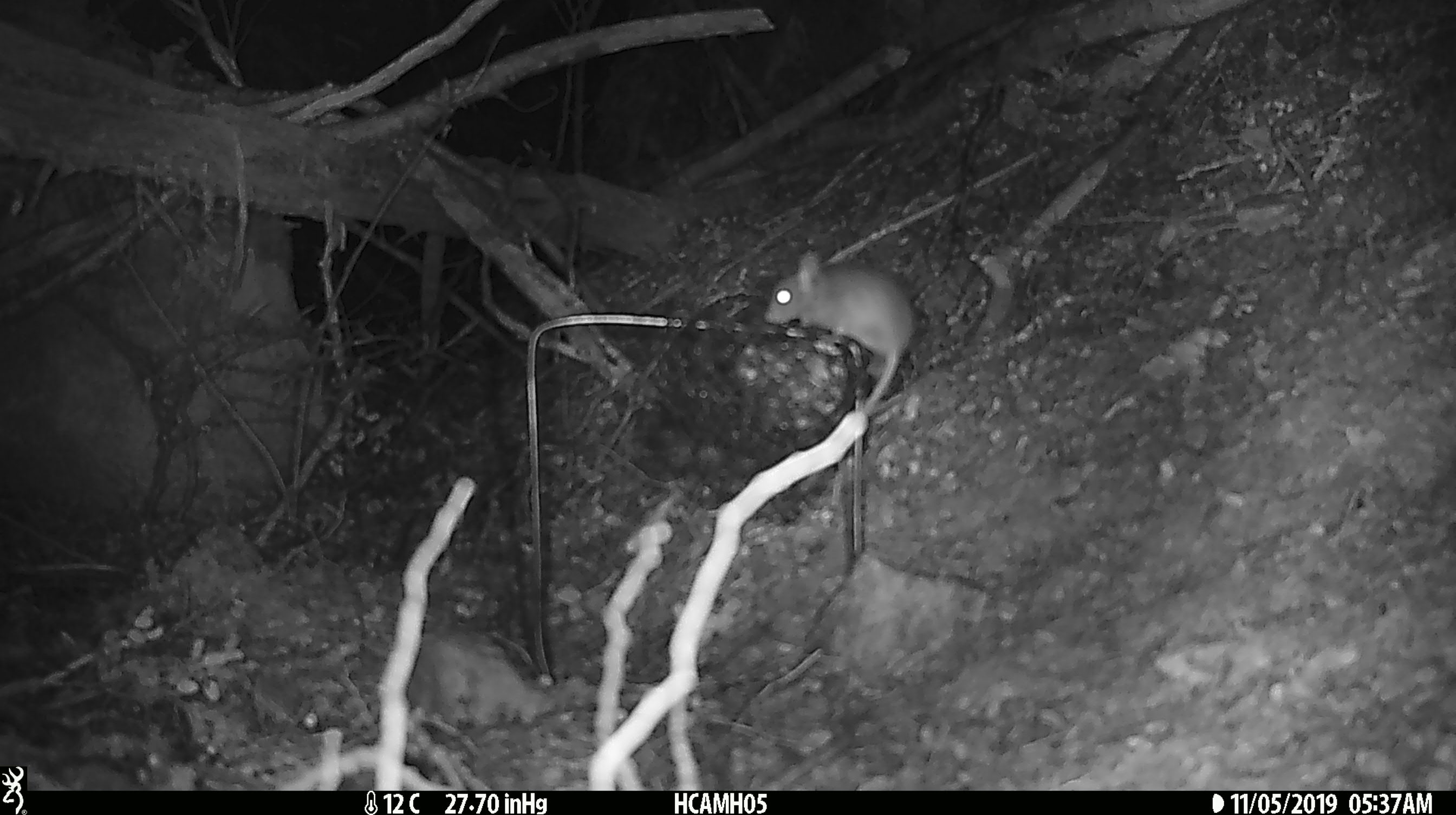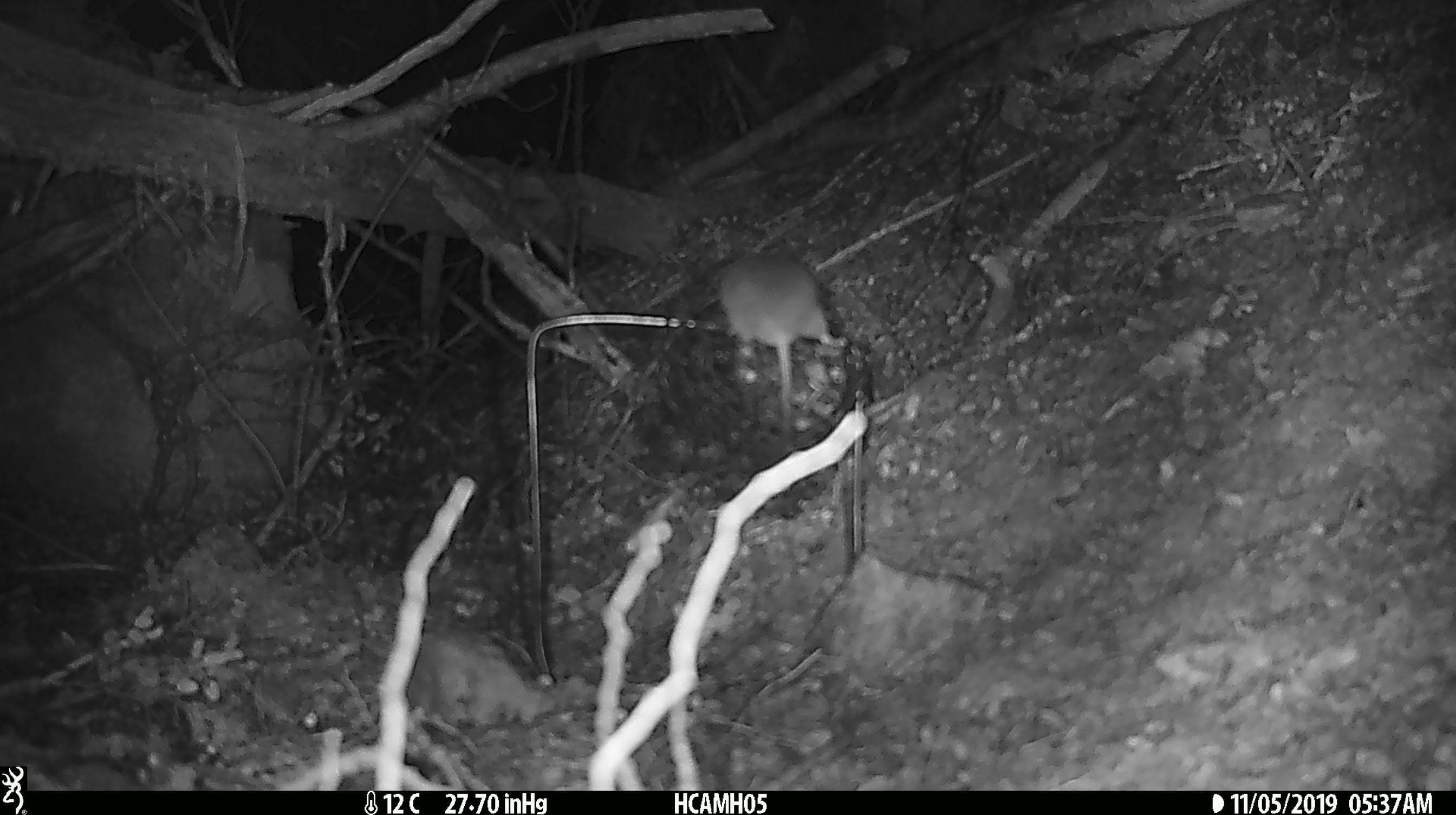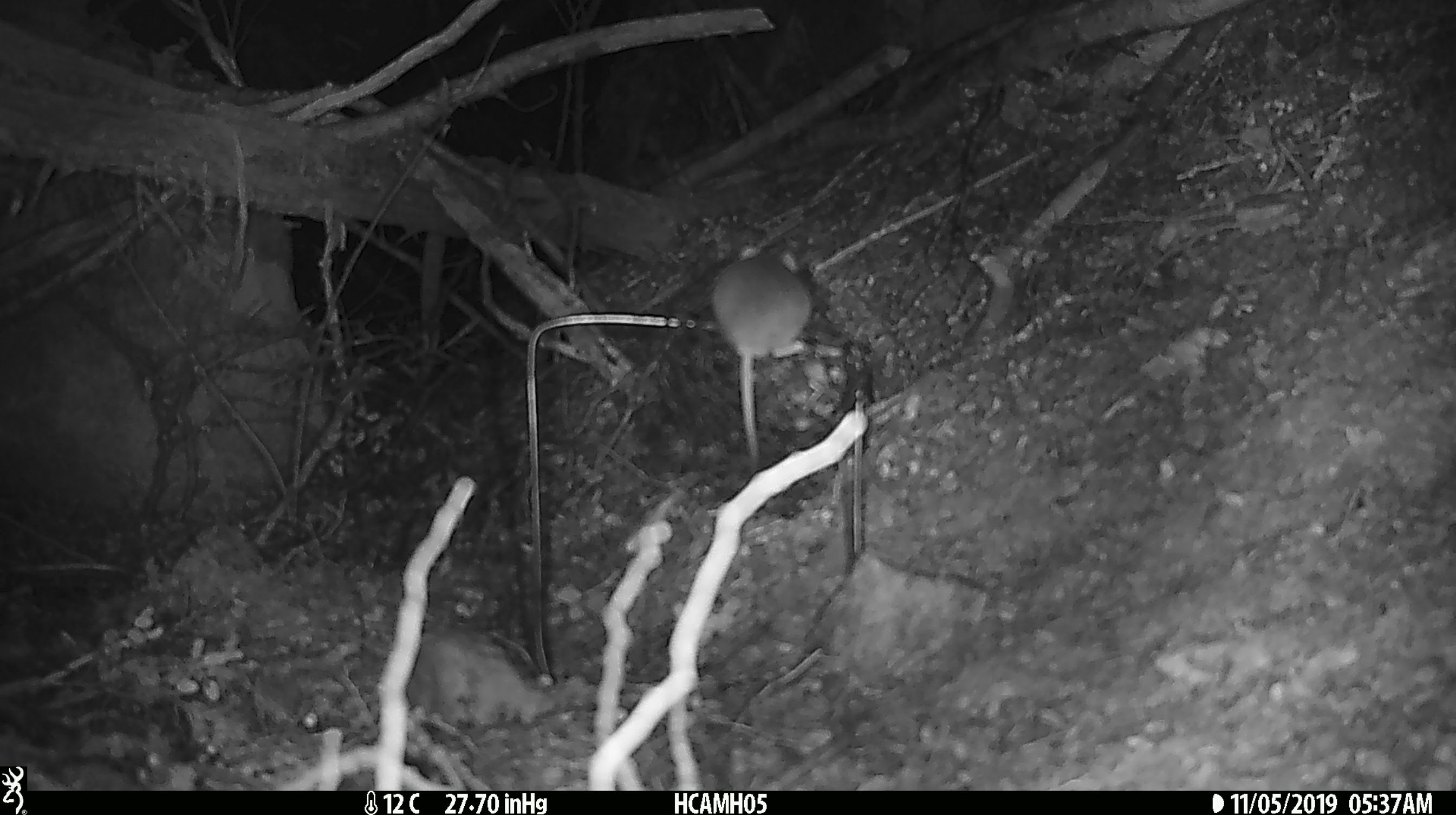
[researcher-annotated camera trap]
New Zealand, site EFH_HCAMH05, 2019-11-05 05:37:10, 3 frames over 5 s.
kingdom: Animalia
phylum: Chordata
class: Mammalia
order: Rodentia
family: Muridae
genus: Mus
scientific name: Mus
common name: mouse